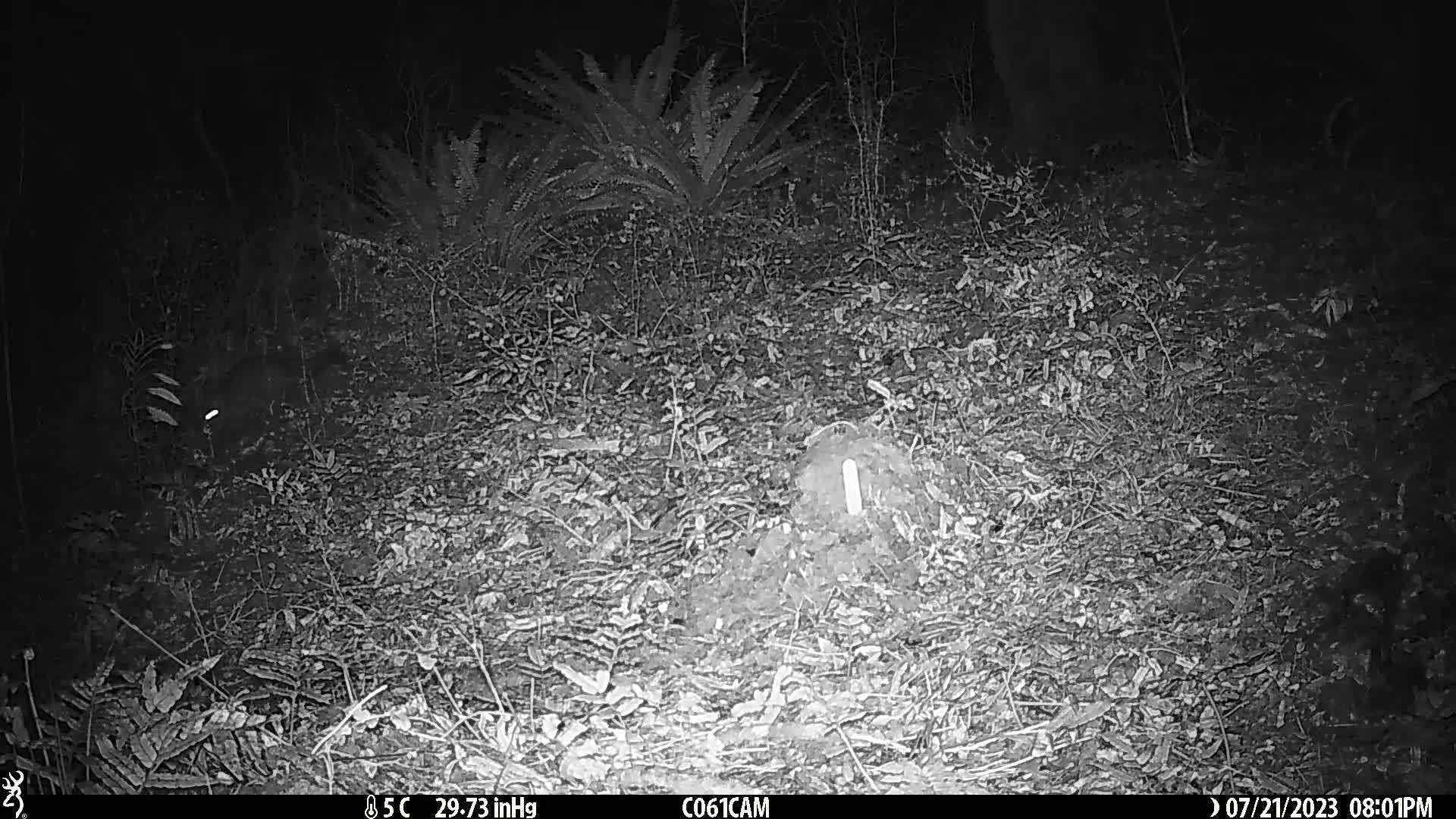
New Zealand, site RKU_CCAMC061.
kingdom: Animalia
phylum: Chordata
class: Mammalia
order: Diprotodontia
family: Phalangeridae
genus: Trichosurus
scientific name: Trichosurus vulpecula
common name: common brushtail possum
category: possum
Possum (common brushtail possum) (Trichosurus vulpecula).